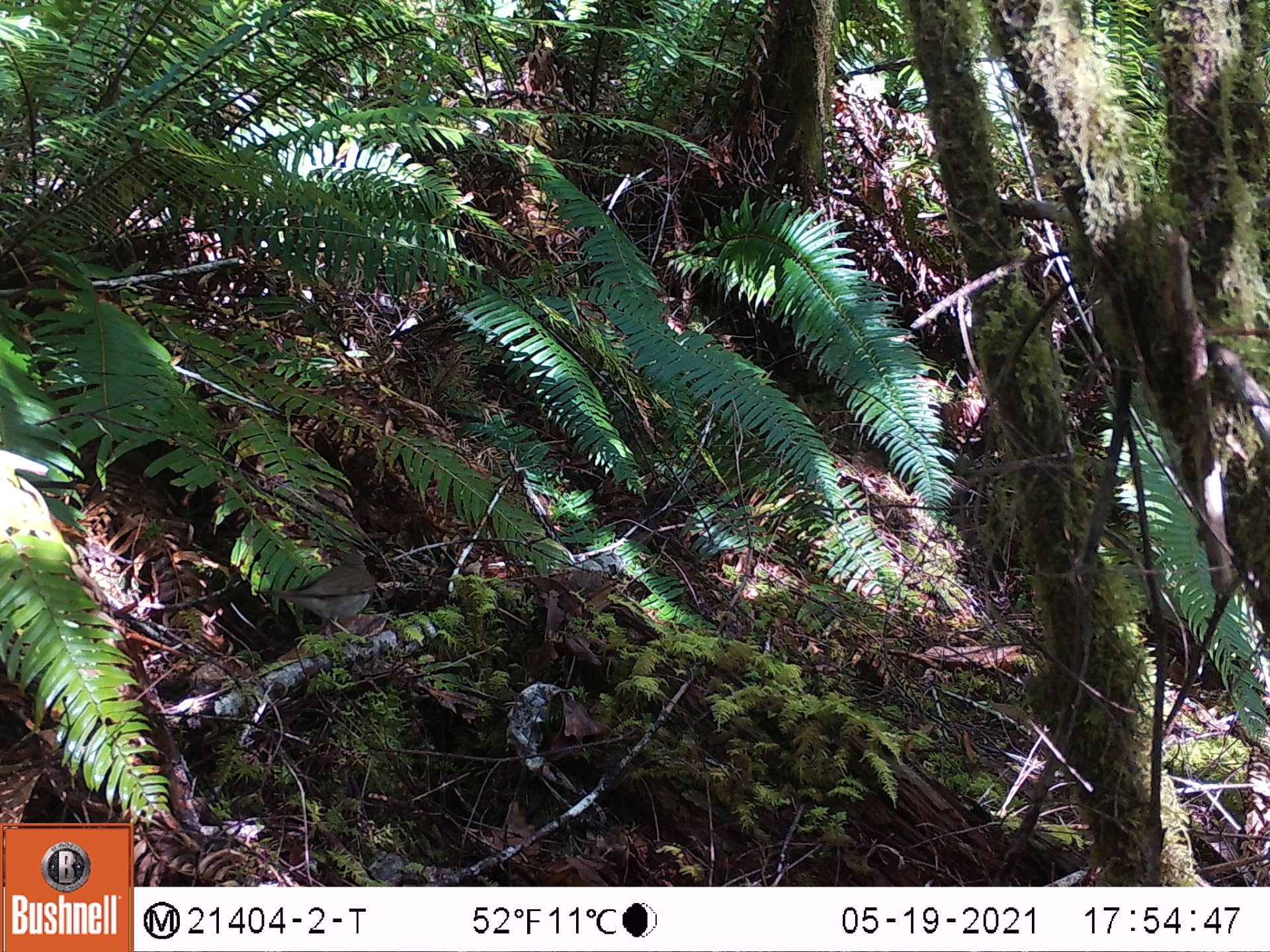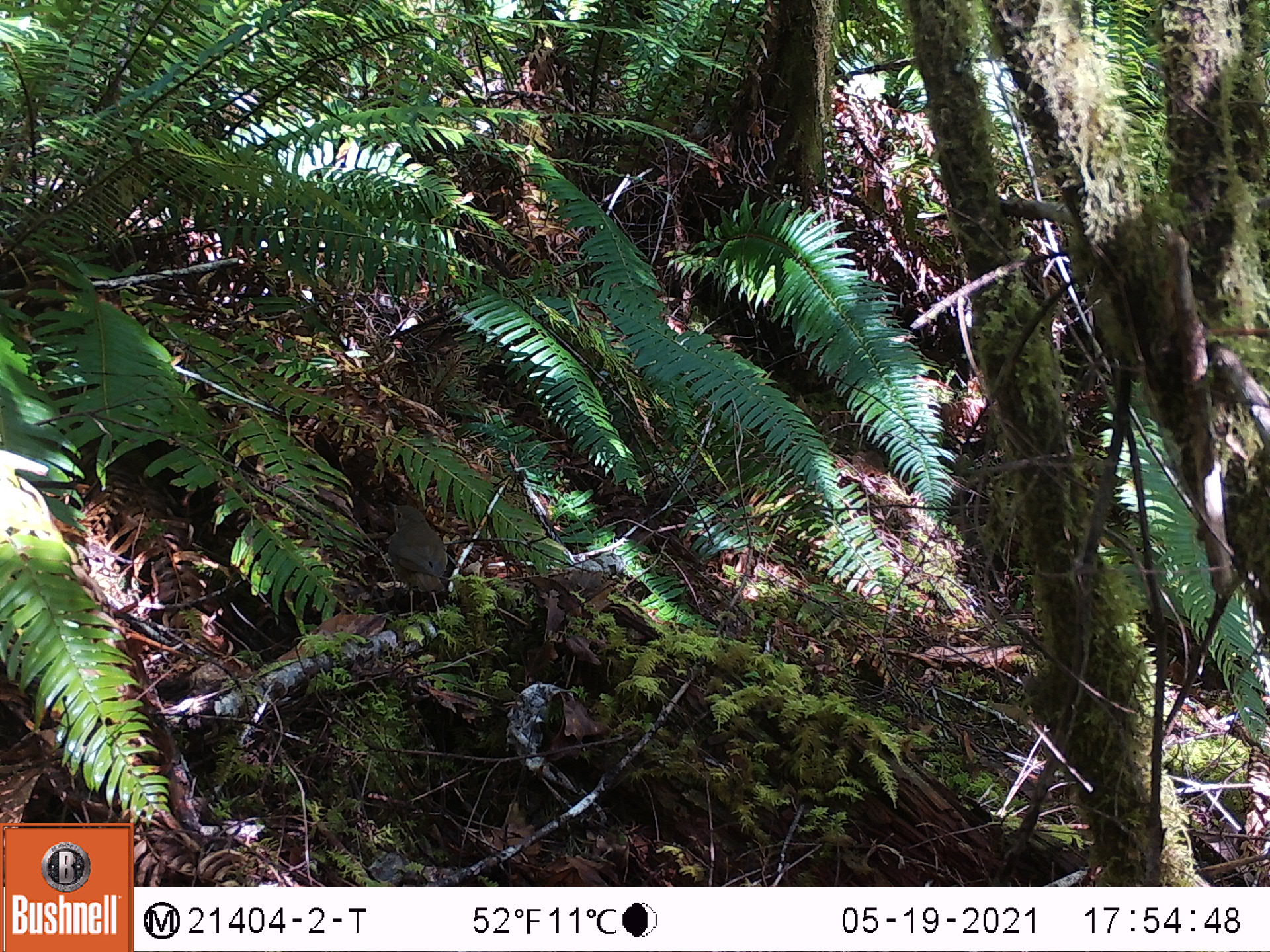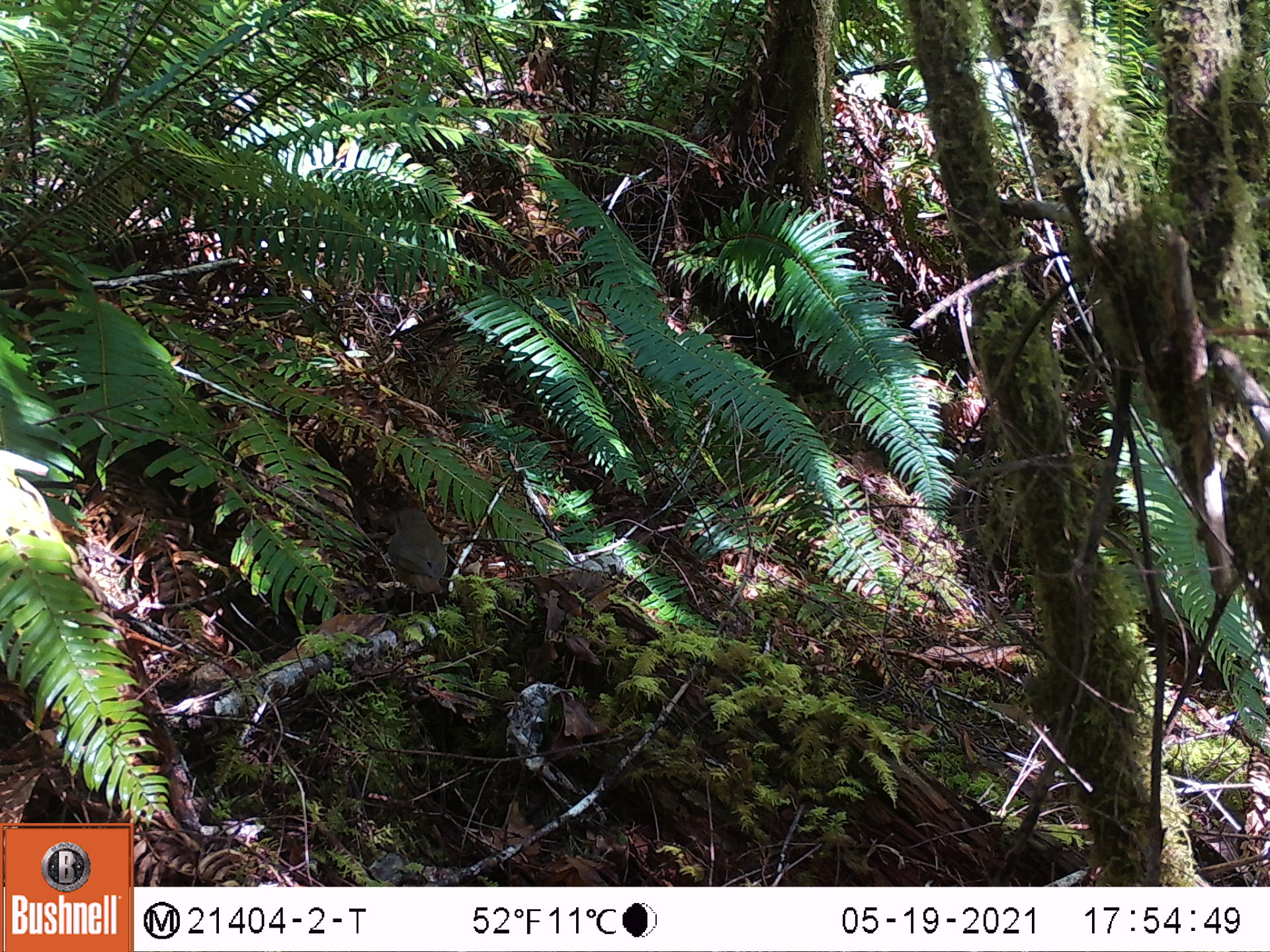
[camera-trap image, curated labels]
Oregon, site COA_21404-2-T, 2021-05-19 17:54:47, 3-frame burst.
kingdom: Animalia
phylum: Chordata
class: Aves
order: Passeriformes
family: Turdidae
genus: Catharus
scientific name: Catharus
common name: brown thrushes and nightingale-thrushes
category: catharus species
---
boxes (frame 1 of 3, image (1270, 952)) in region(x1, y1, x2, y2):
catharus species: region(256, 539, 375, 645)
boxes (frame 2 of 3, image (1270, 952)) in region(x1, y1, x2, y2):
catharus species: region(373, 498, 457, 622)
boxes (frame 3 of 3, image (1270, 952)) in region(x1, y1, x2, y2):
catharus species: region(375, 495, 457, 623)